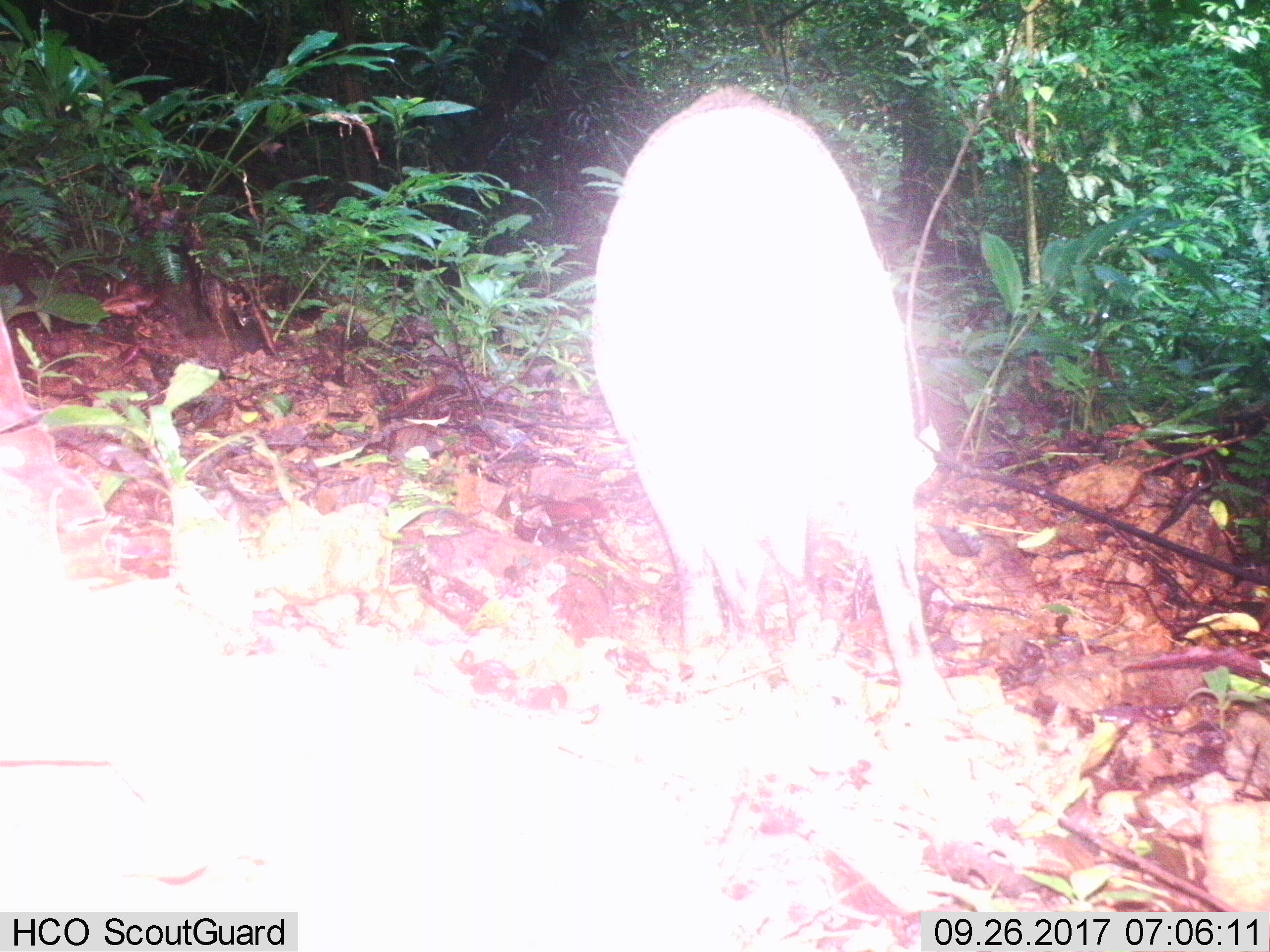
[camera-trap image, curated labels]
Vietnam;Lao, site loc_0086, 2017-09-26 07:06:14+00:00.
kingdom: Animalia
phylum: Chordata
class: Mammalia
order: Artiodactyla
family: Suidae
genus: Sus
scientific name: Sus scrofa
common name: eurasian wild pig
Eurasian wild pig (Sus scrofa). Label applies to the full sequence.